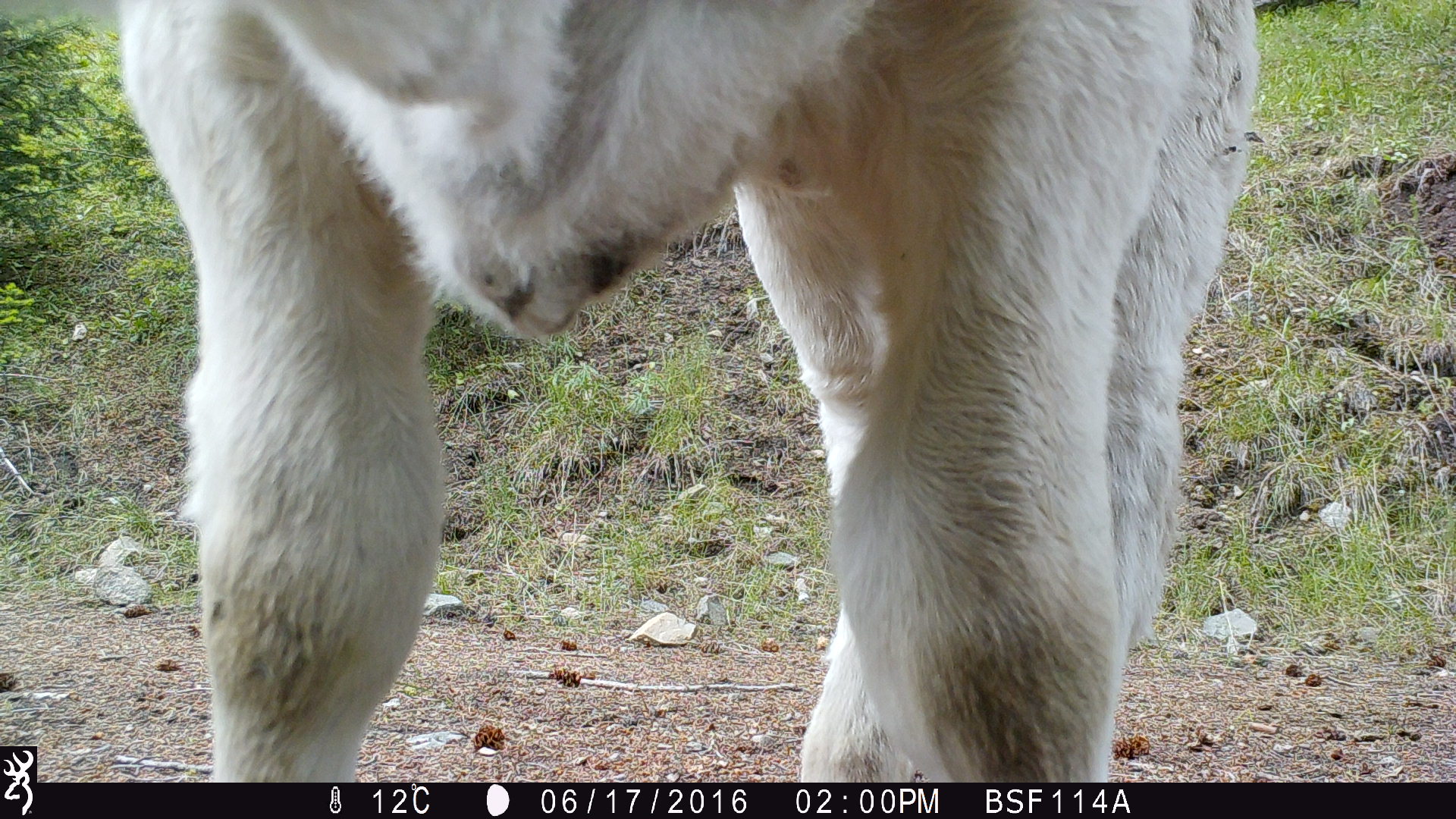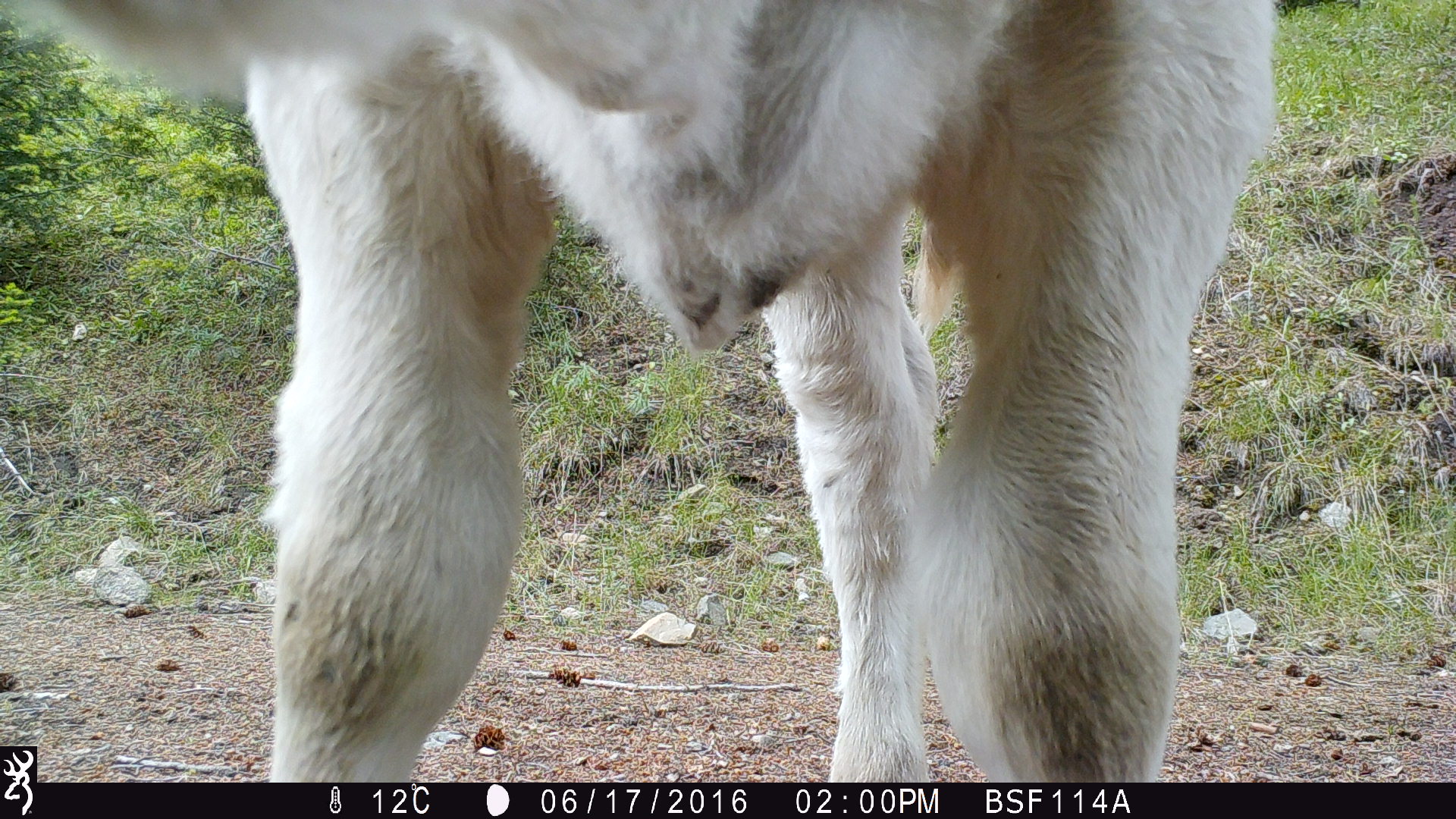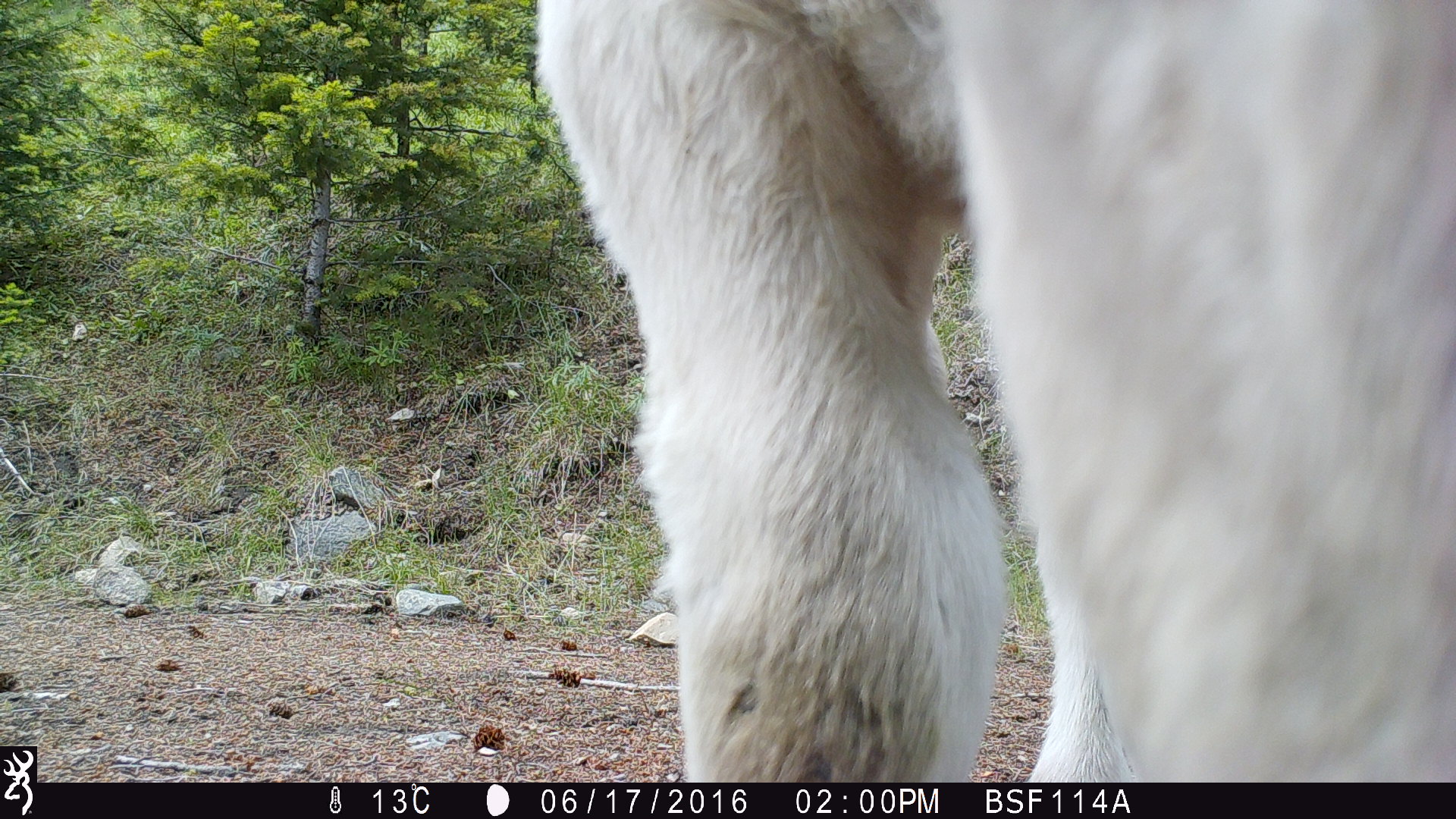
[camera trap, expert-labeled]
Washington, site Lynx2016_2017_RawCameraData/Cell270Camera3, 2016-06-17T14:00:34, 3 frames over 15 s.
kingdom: Animalia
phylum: Chordata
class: Mammalia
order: Artiodactyla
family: Bovidae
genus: Bos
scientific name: Bos taurus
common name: domestic cattle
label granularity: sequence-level